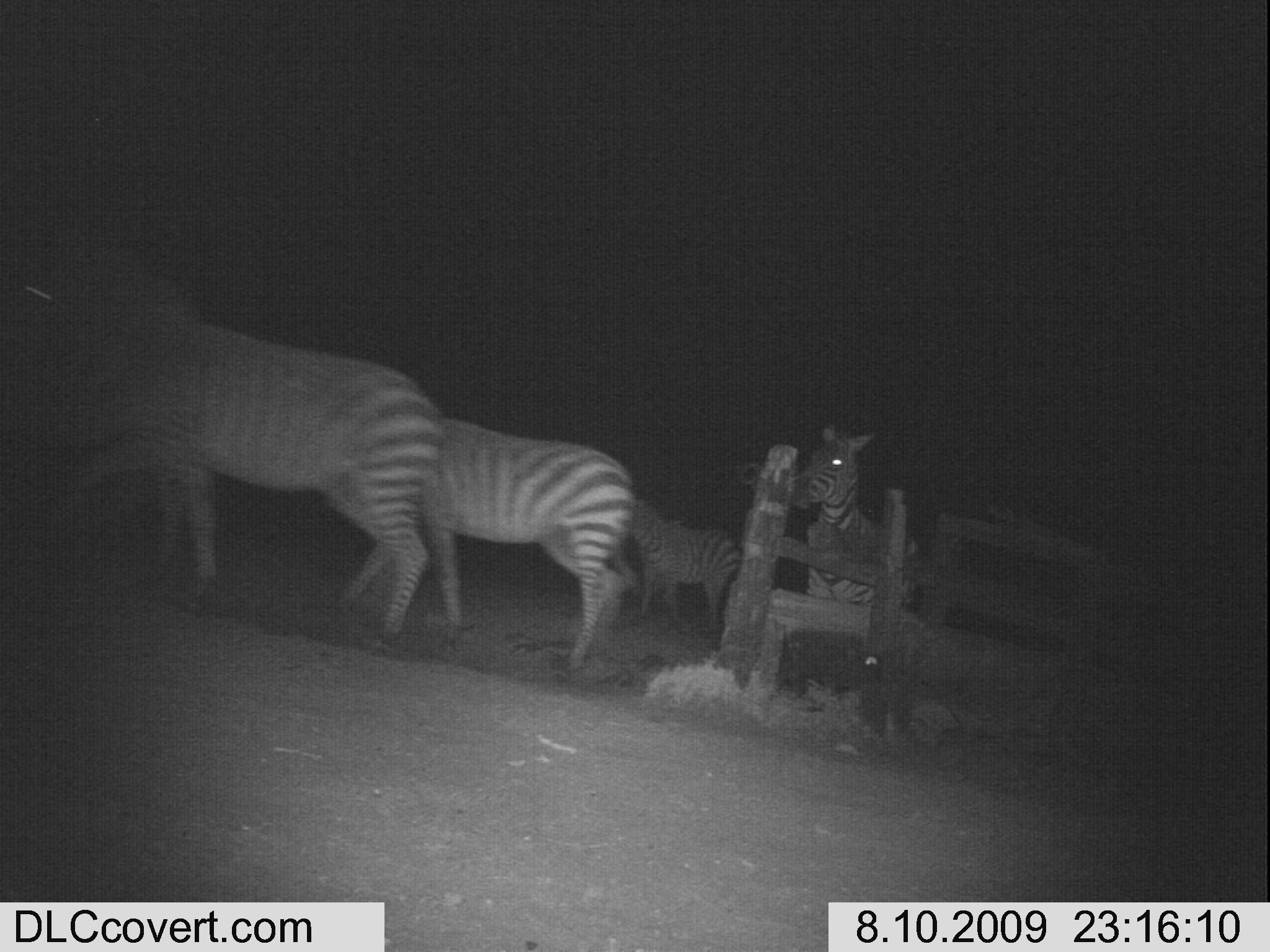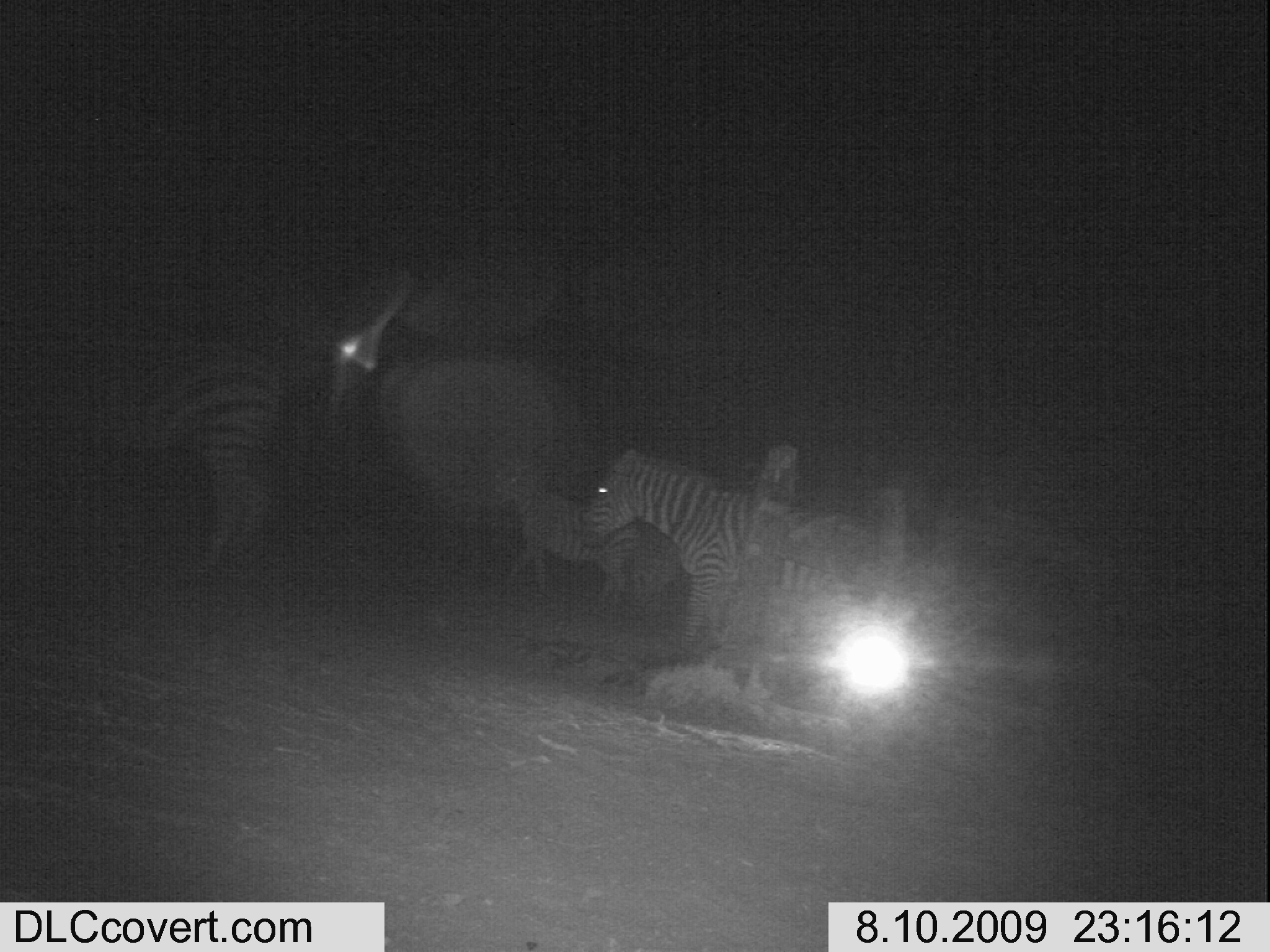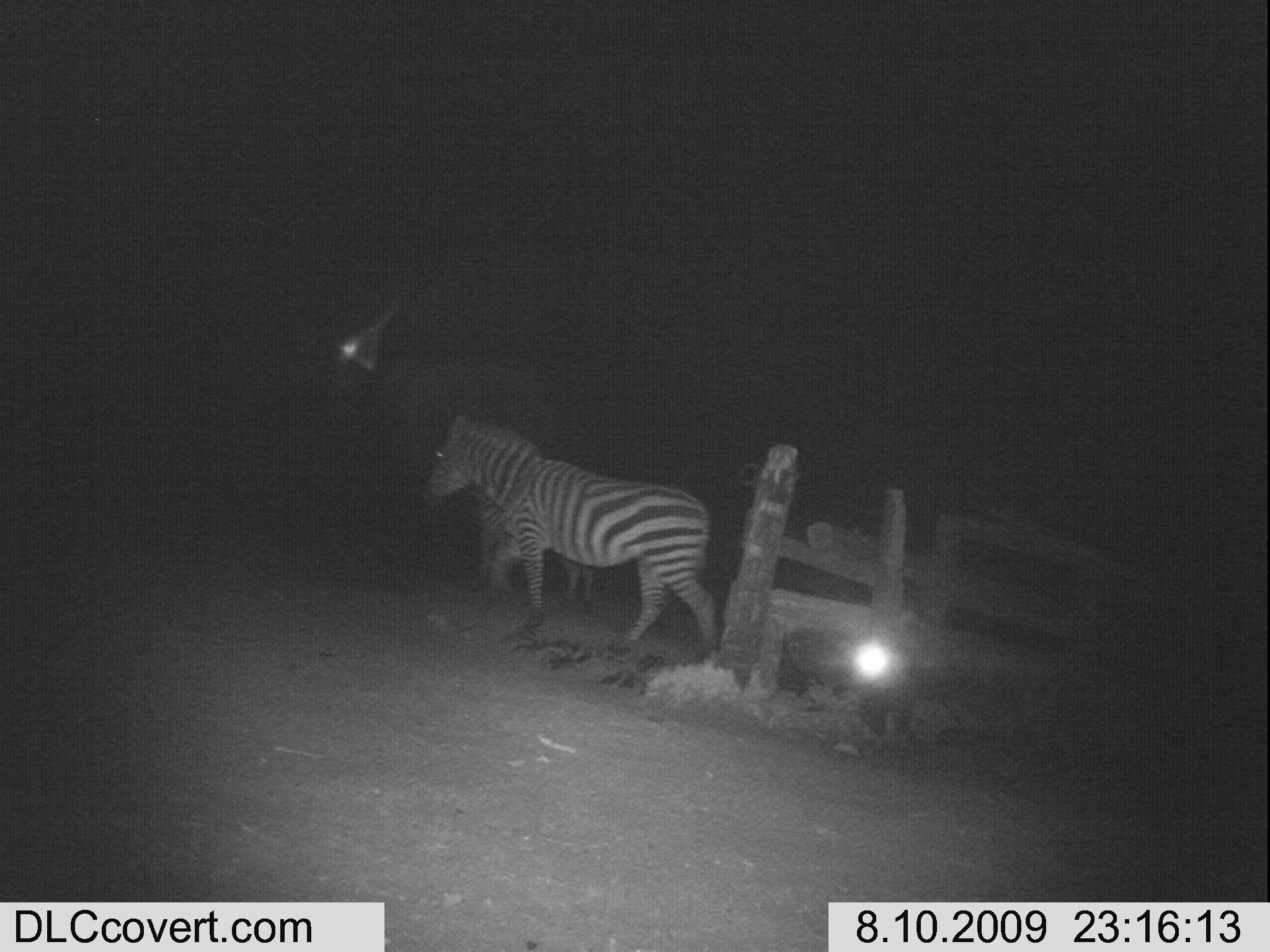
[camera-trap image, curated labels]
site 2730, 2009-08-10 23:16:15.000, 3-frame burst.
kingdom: Animalia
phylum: Chordata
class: Mammalia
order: Perissodactyla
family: Equidae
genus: Equus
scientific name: Equus quagga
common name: plains zebra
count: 4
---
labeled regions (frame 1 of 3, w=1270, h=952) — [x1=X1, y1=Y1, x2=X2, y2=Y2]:
equus quagga: [x1=42, y1=276, x2=443, y2=647]; [x1=336, y1=415, x2=632, y2=652]; [x1=774, y1=420, x2=914, y2=609]; [x1=619, y1=500, x2=742, y2=635]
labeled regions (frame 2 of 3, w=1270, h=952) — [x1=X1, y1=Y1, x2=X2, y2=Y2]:
equus quagga: [x1=584, y1=443, x2=887, y2=674]; [x1=0, y1=326, x2=280, y2=572]; [x1=478, y1=450, x2=636, y2=609]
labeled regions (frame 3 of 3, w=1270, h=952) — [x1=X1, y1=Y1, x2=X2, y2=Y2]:
equus quagga: [x1=415, y1=412, x2=717, y2=662]; [x1=469, y1=483, x2=592, y2=608]